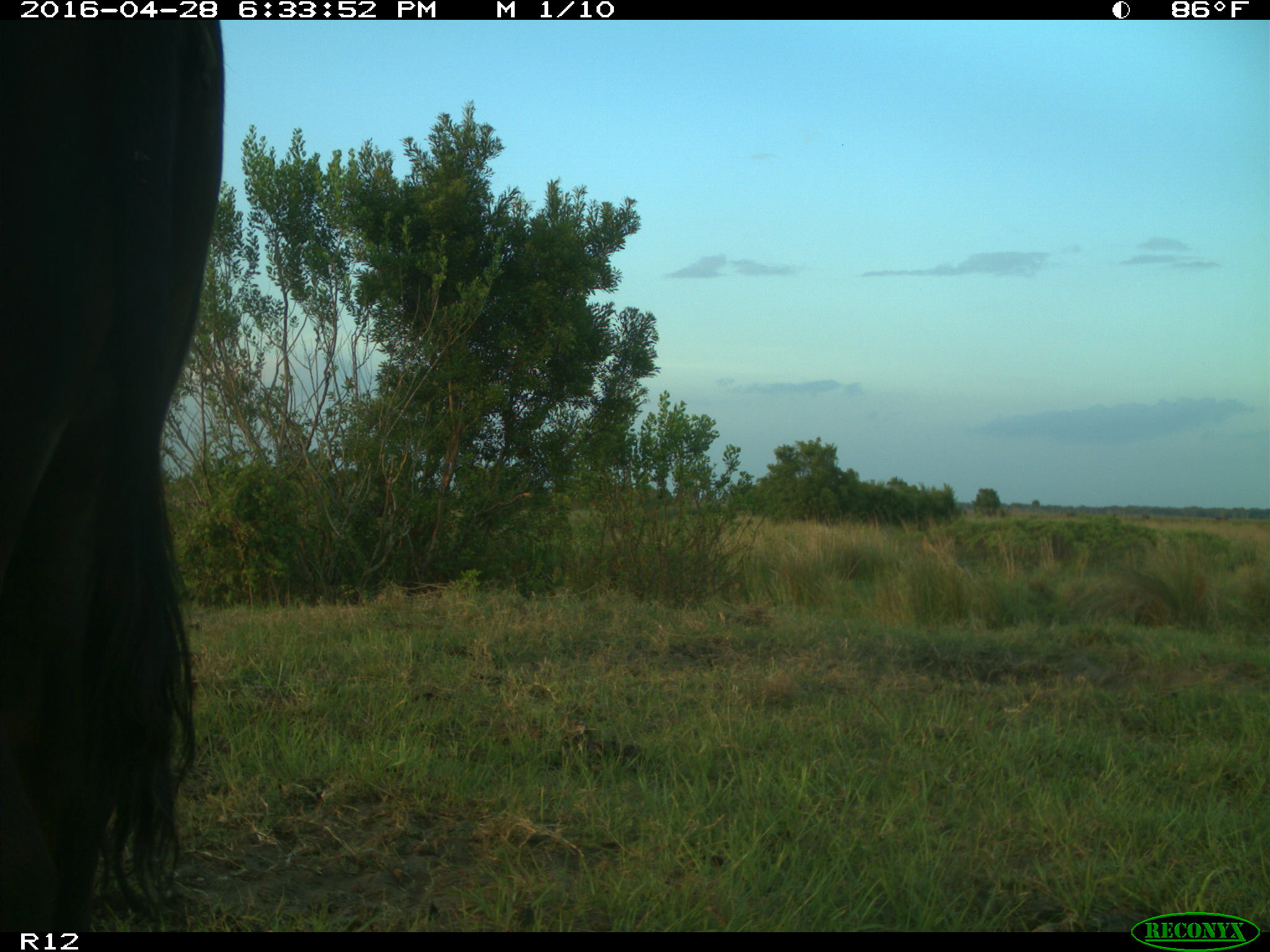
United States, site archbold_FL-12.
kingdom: Animalia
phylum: Chordata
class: Mammalia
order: Artiodactyla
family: Bovidae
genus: Bos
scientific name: Bos taurus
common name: domestic cow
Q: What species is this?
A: Bos taurus (domestic cow).